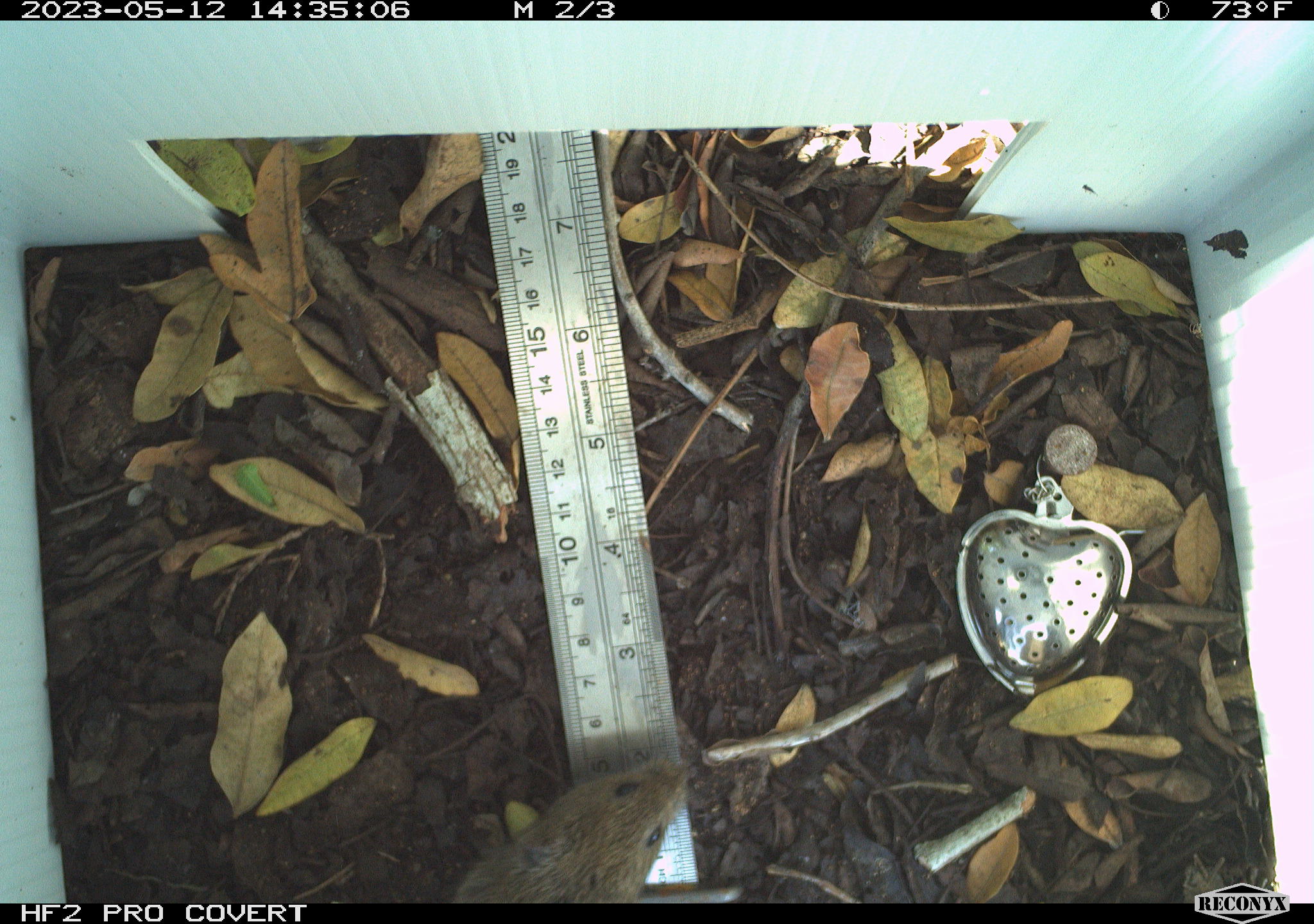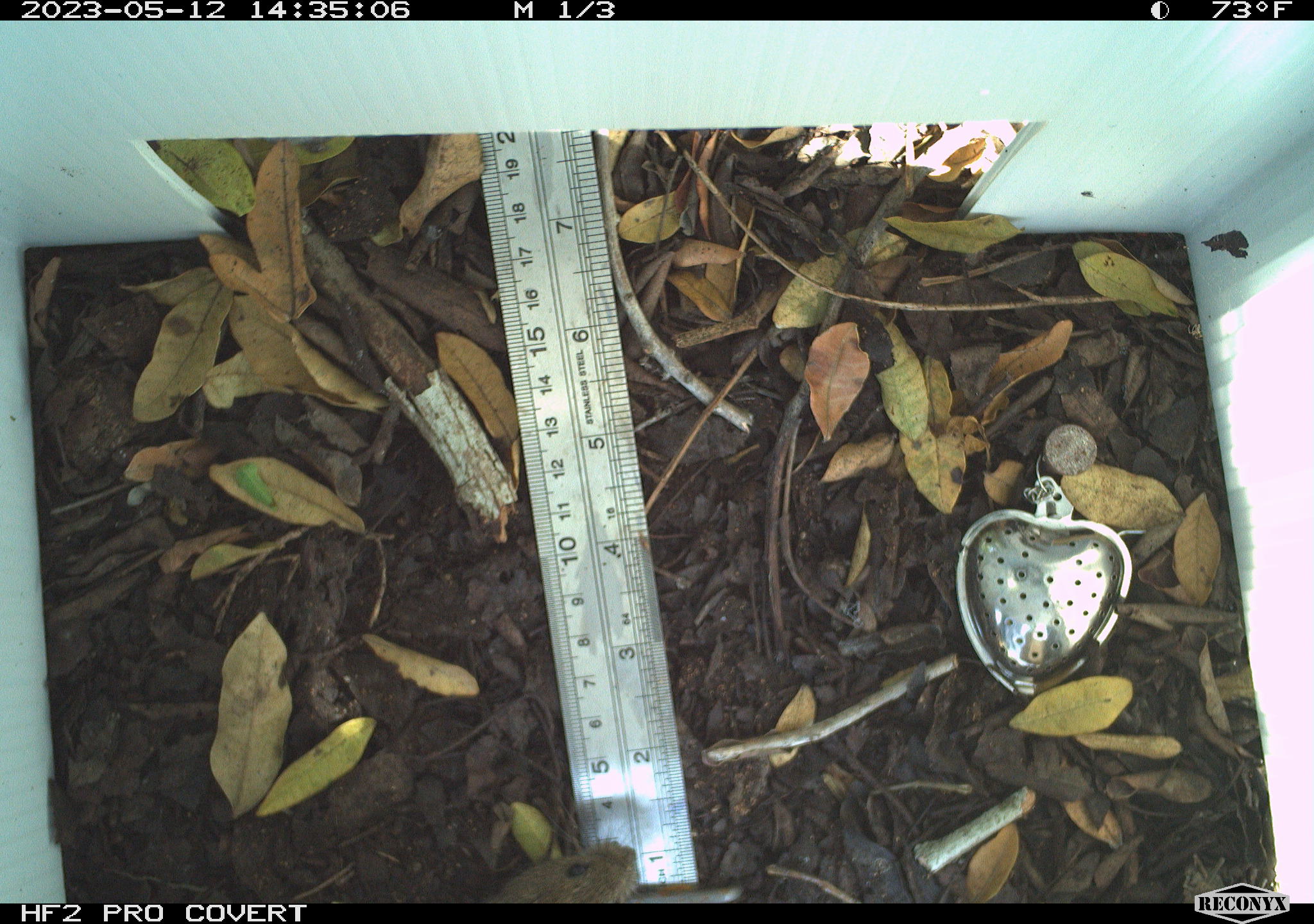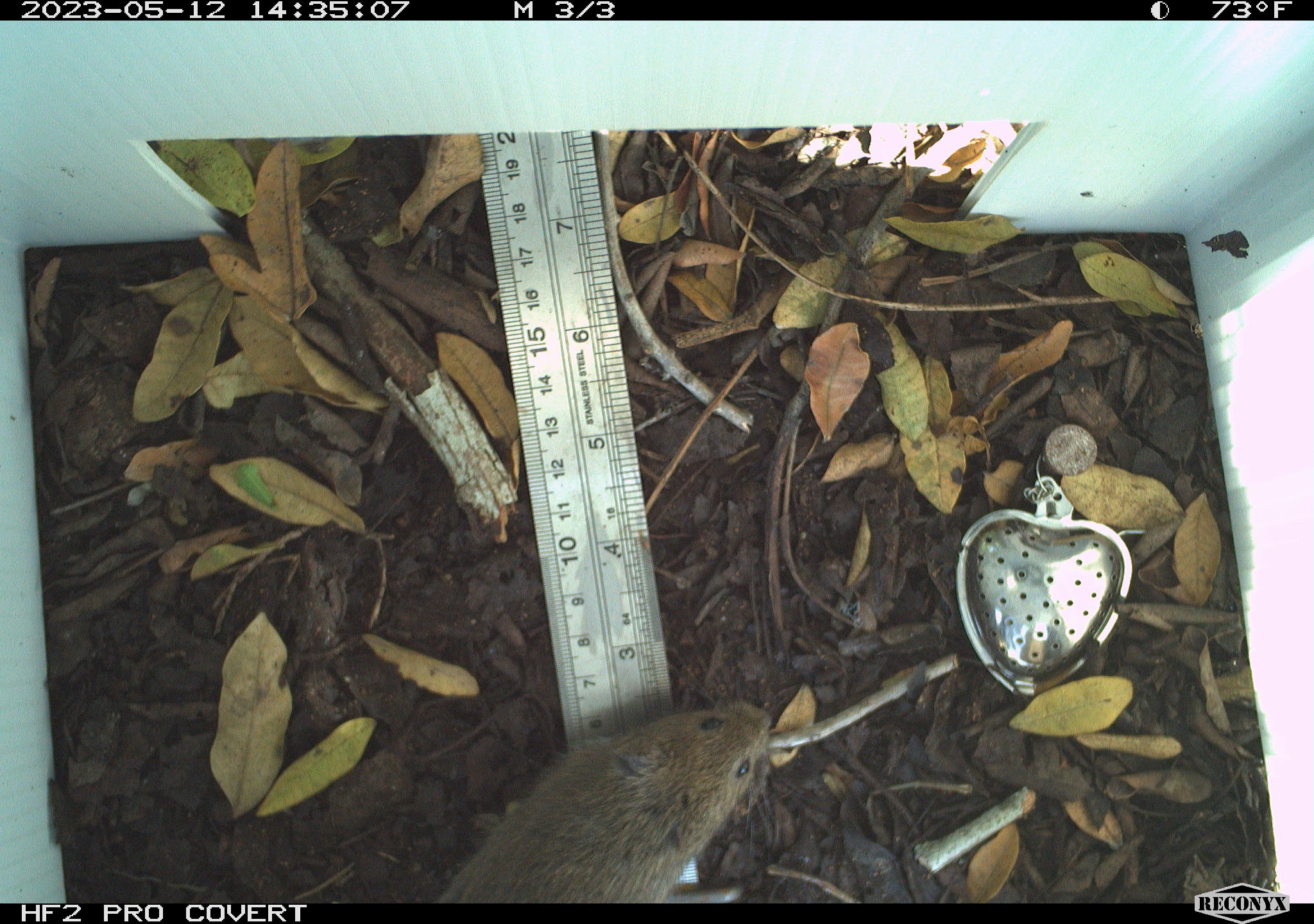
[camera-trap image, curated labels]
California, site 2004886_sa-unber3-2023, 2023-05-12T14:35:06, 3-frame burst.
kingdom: Animalia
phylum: Chordata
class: Mammalia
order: Rodentia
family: Cricetidae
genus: Microtus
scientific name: Microtus californicus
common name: california vole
California vole (Microtus californicus).